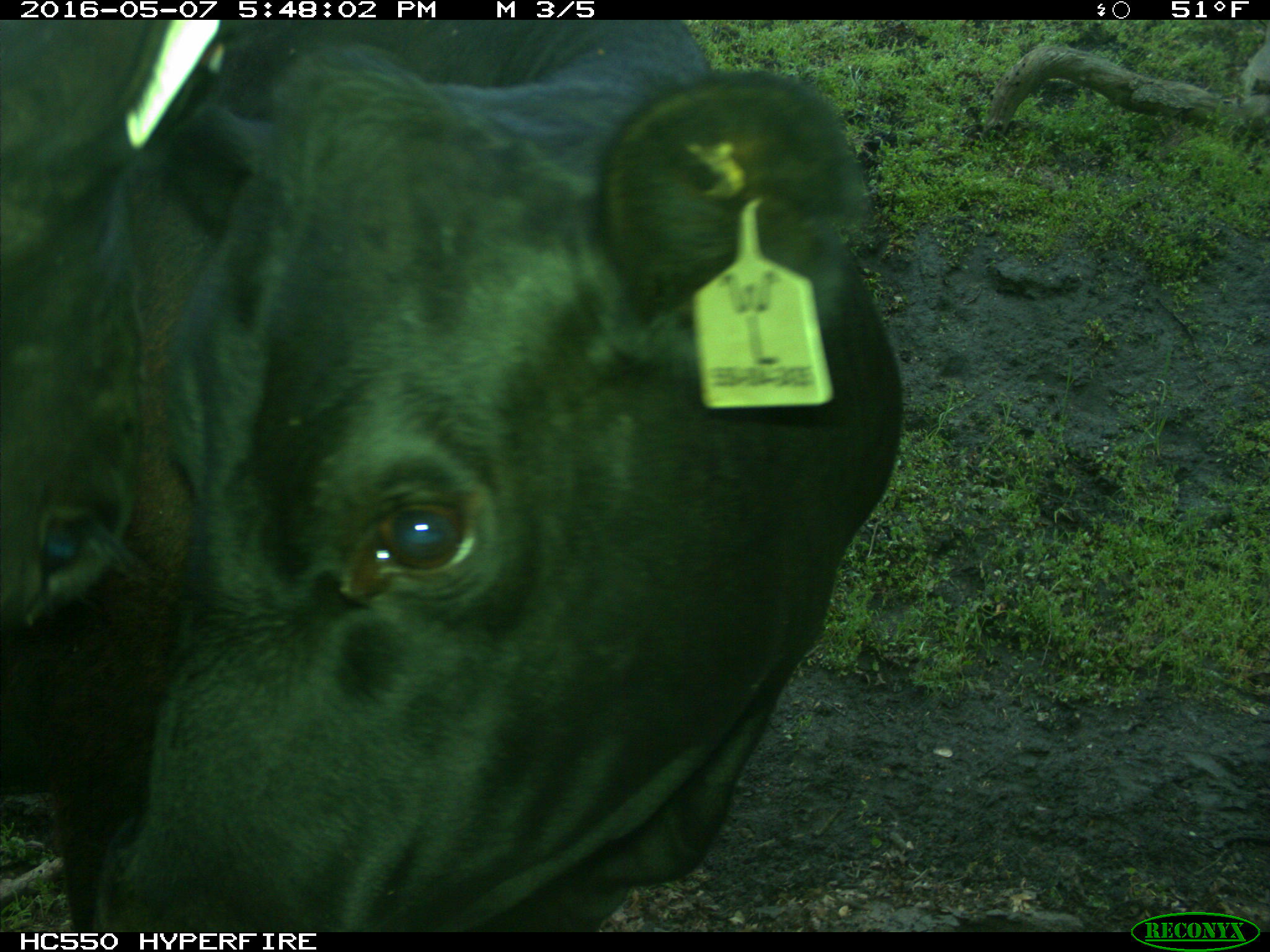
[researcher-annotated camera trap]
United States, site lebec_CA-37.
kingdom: Animalia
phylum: Chordata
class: Mammalia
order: Artiodactyla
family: Bovidae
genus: Bos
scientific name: Bos taurus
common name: domestic cow